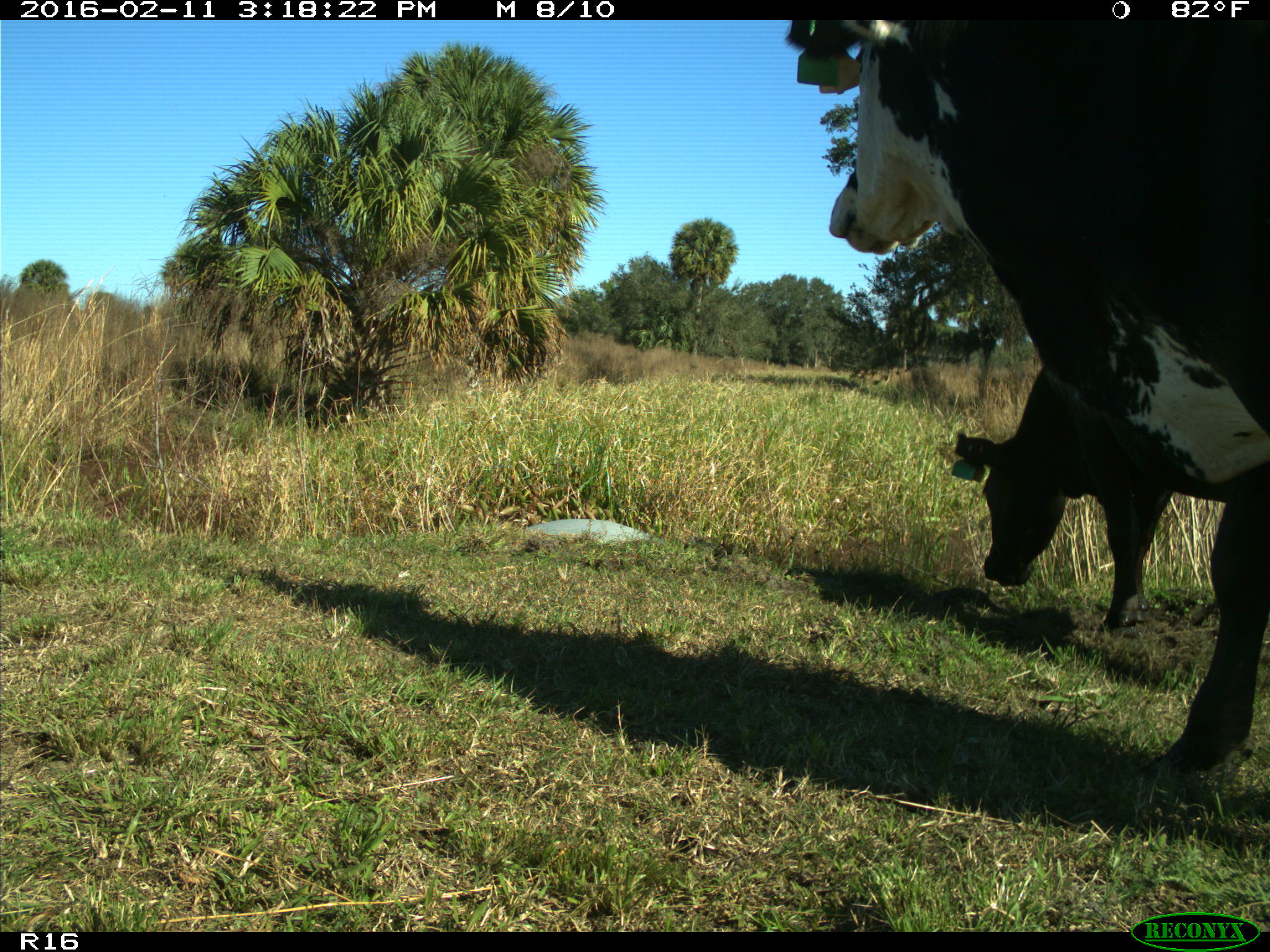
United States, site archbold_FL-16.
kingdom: Animalia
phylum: Chordata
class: Mammalia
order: Artiodactyla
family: Bovidae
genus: Bos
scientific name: Bos taurus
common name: domestic cow